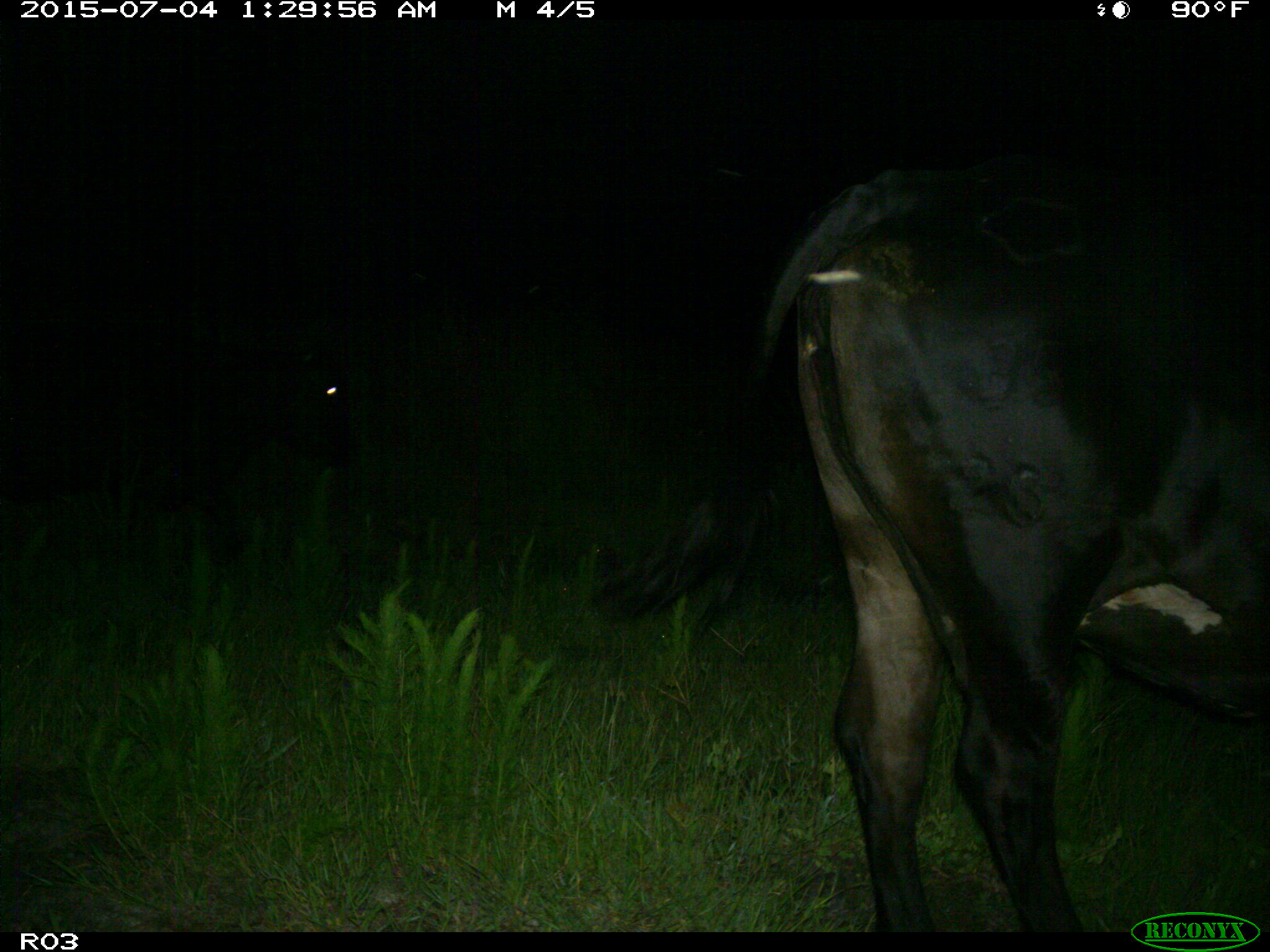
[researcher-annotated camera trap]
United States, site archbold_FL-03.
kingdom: Animalia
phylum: Chordata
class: Mammalia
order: Artiodactyla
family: Bovidae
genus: Bos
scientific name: Bos taurus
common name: domestic cow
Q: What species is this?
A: Bos taurus (domestic cow).